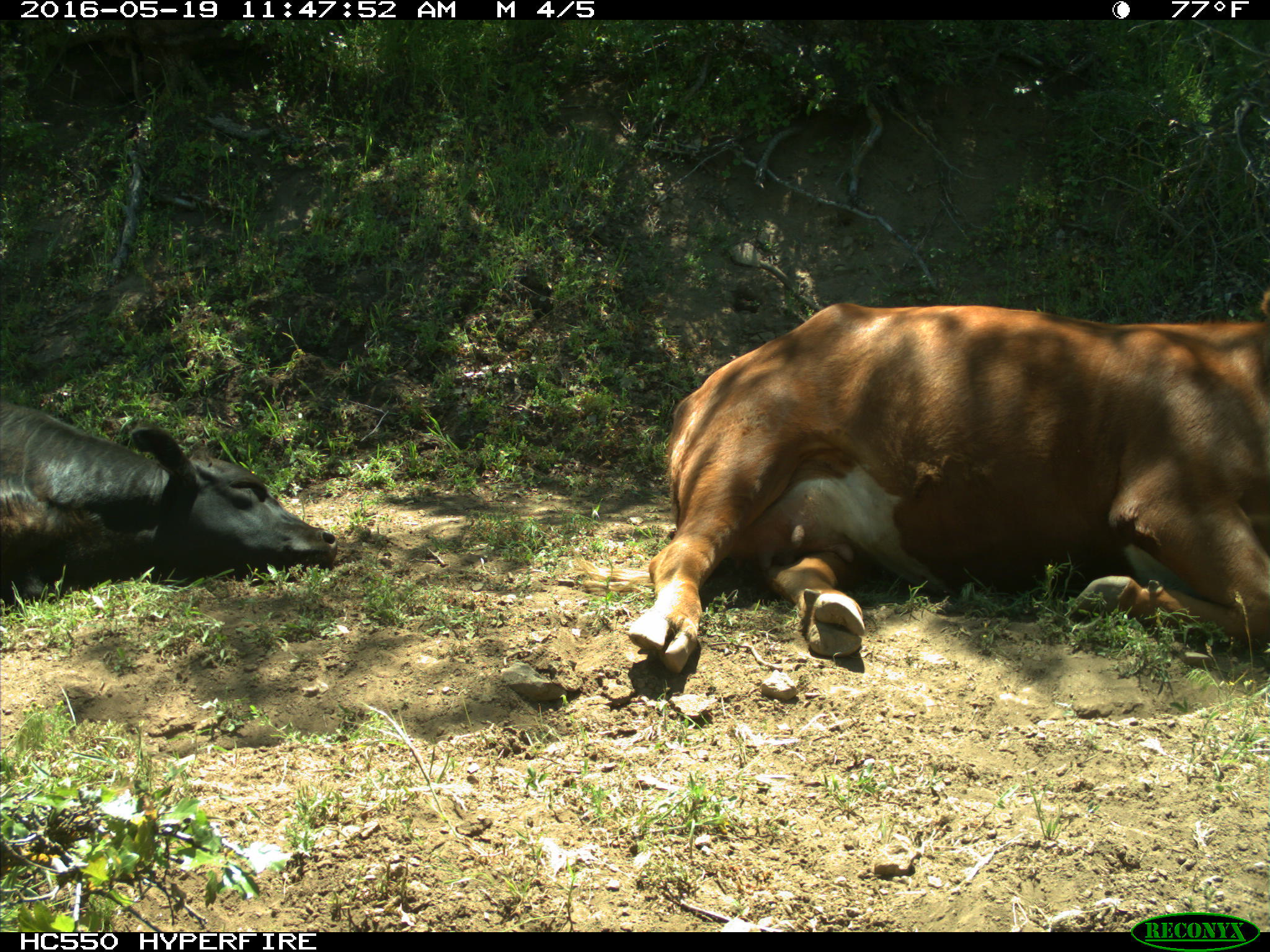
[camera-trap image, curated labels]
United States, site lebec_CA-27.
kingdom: Animalia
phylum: Chordata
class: Mammalia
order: Artiodactyla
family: Bovidae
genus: Bos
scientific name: Bos taurus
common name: domestic cow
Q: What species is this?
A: Bos taurus (domestic cow).